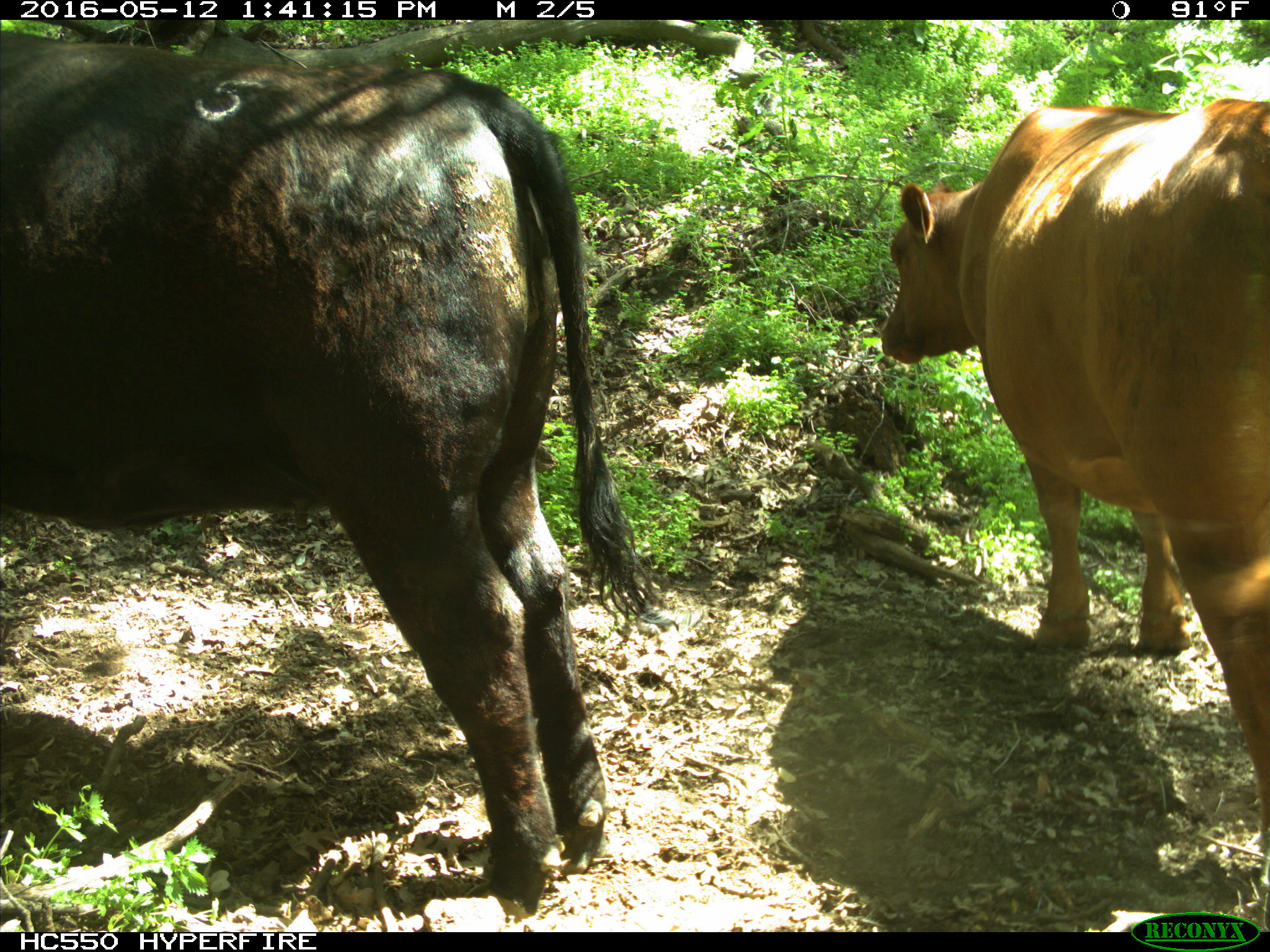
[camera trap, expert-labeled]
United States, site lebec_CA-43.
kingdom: Animalia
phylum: Chordata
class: Mammalia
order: Artiodactyla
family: Bovidae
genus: Bos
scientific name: Bos taurus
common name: domestic cow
Bos taurus (domestic cow).